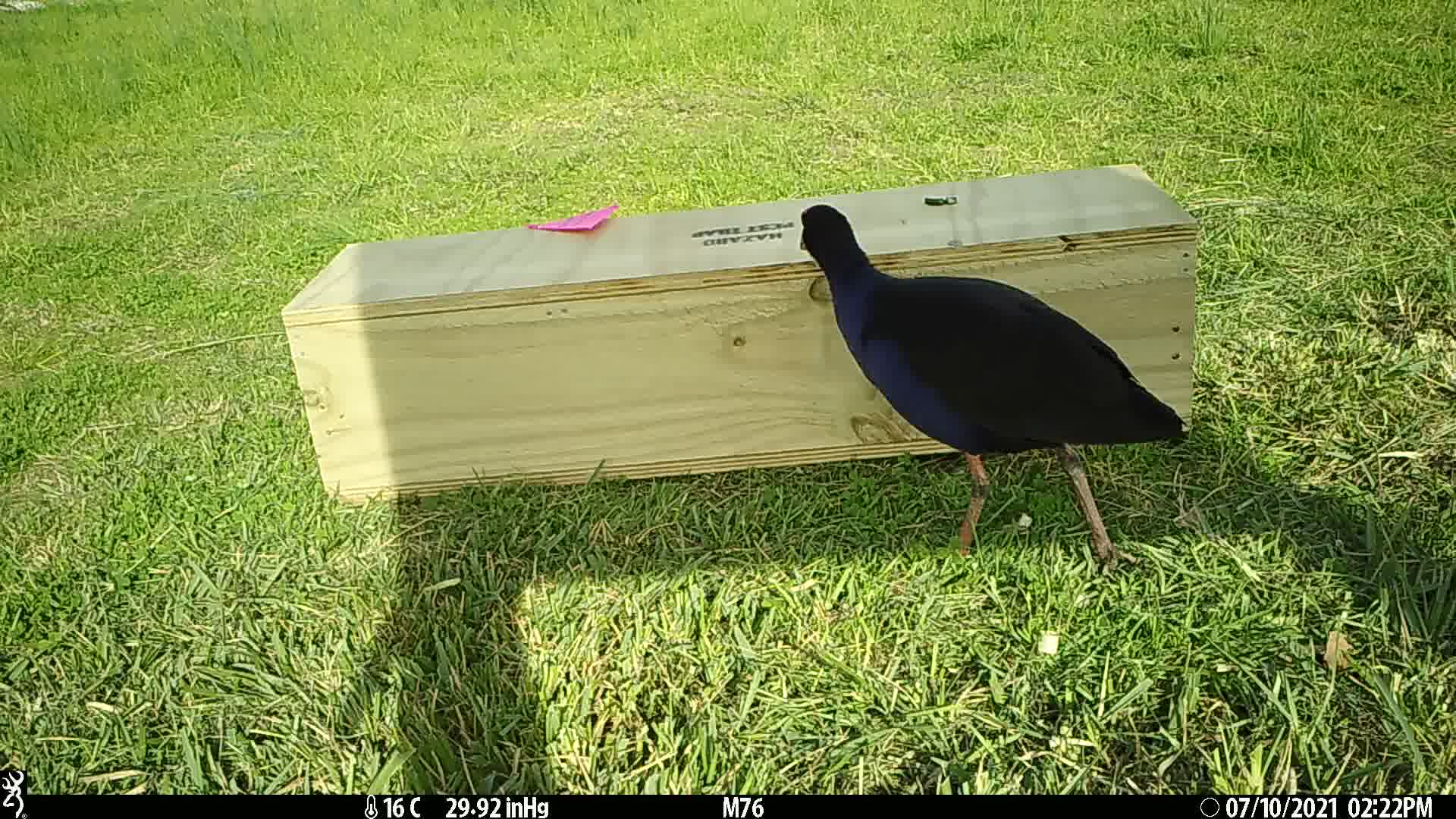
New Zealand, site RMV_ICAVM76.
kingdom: Animalia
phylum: Chordata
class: Aves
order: Gruiformes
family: Rallidae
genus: Porphyrio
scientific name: Porphyrio melanotus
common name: australasian swamphen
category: pukeko